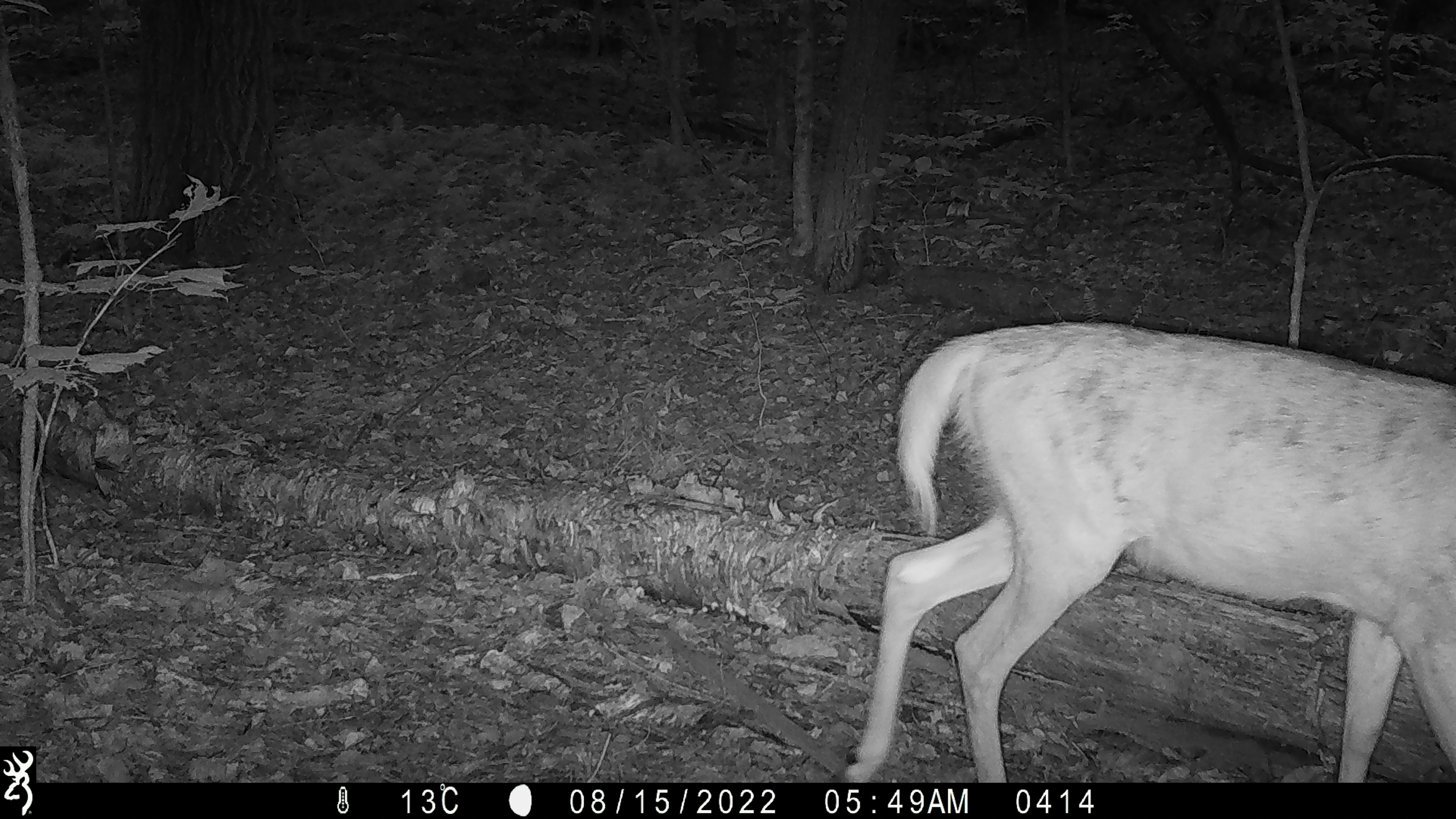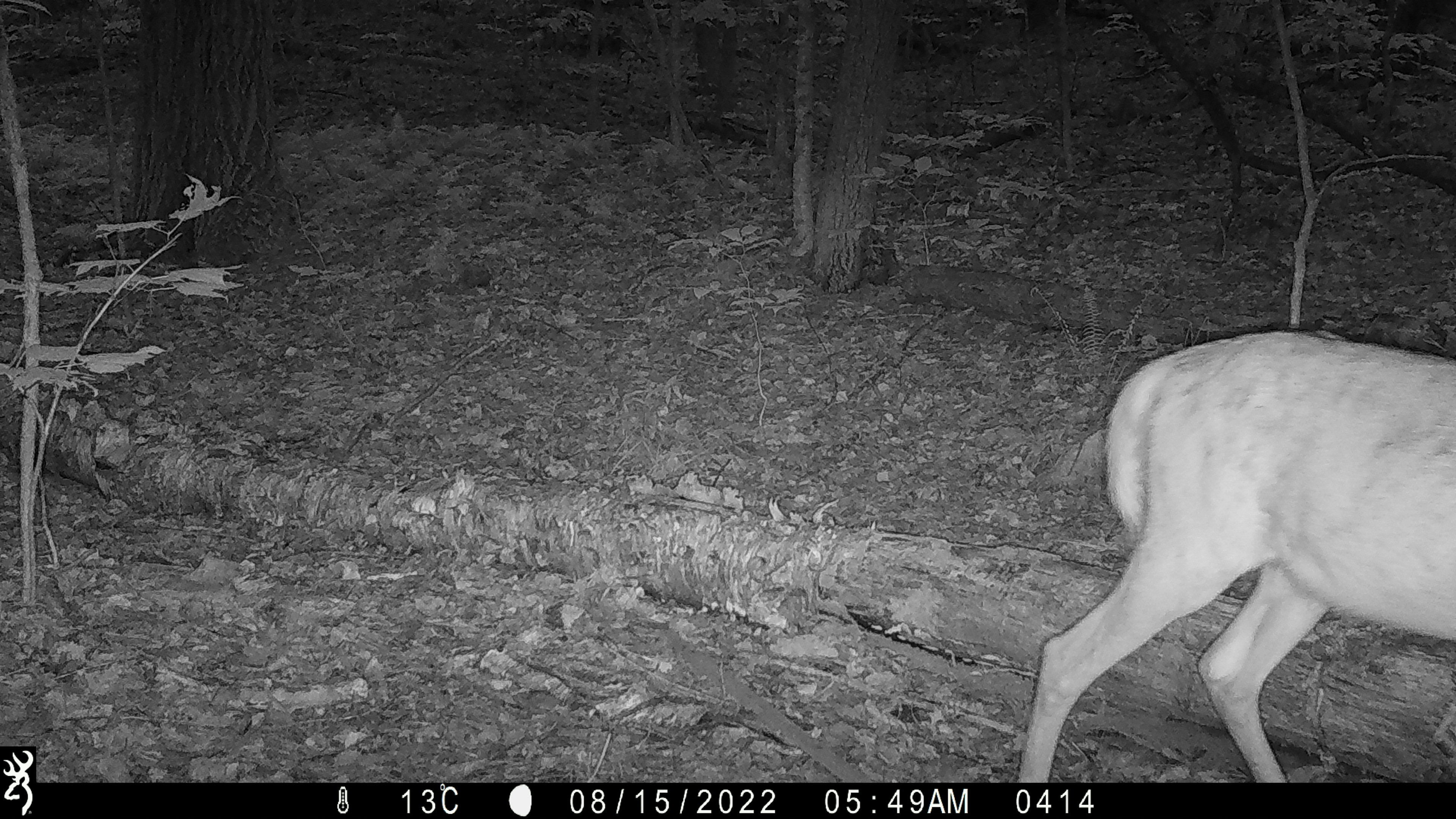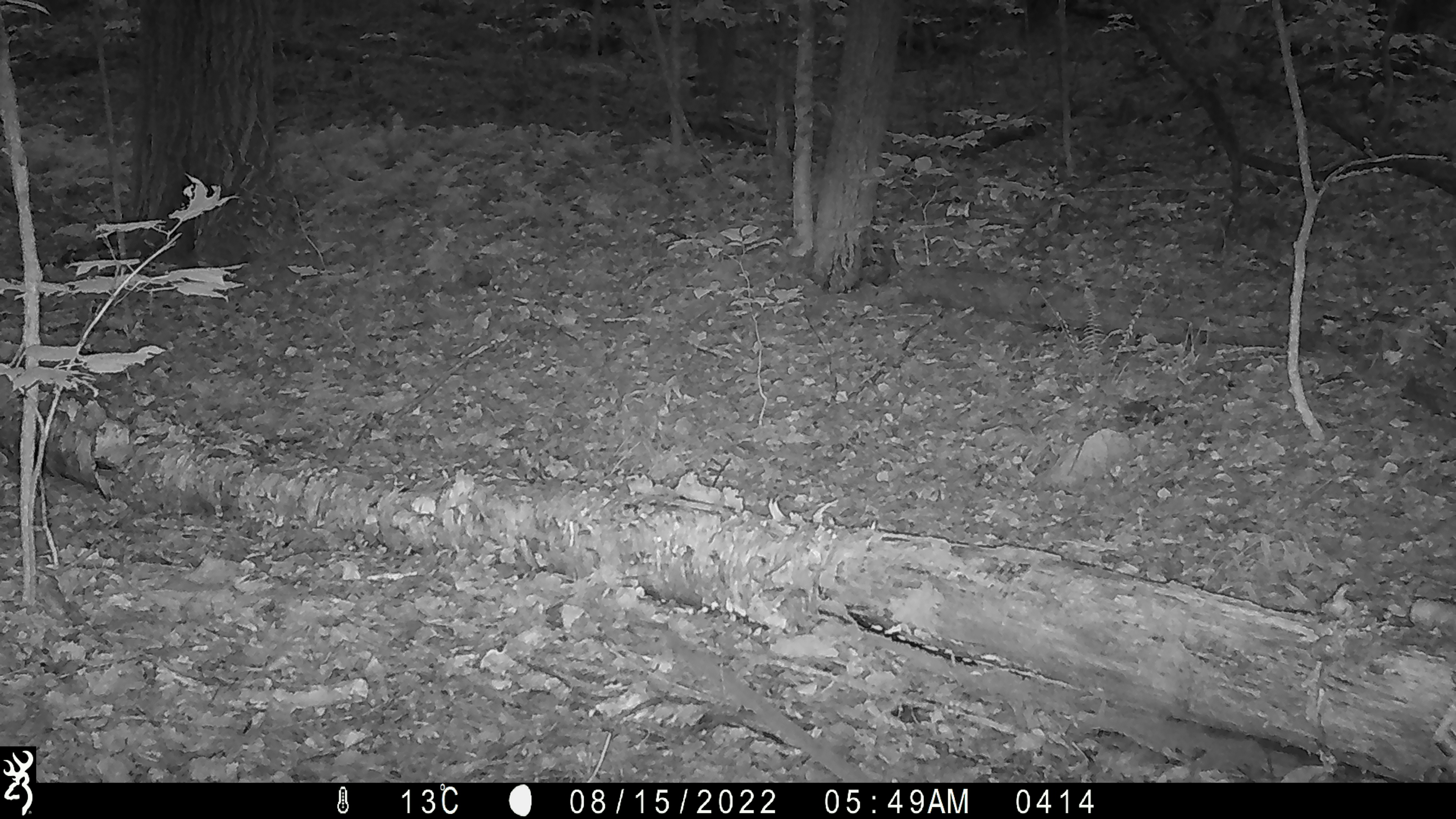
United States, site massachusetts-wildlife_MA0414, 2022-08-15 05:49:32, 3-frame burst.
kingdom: Animalia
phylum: Chordata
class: Mammalia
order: Artiodactyla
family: Cervidae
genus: Odocoileus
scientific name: Odocoileus virginianus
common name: white-tailed deer